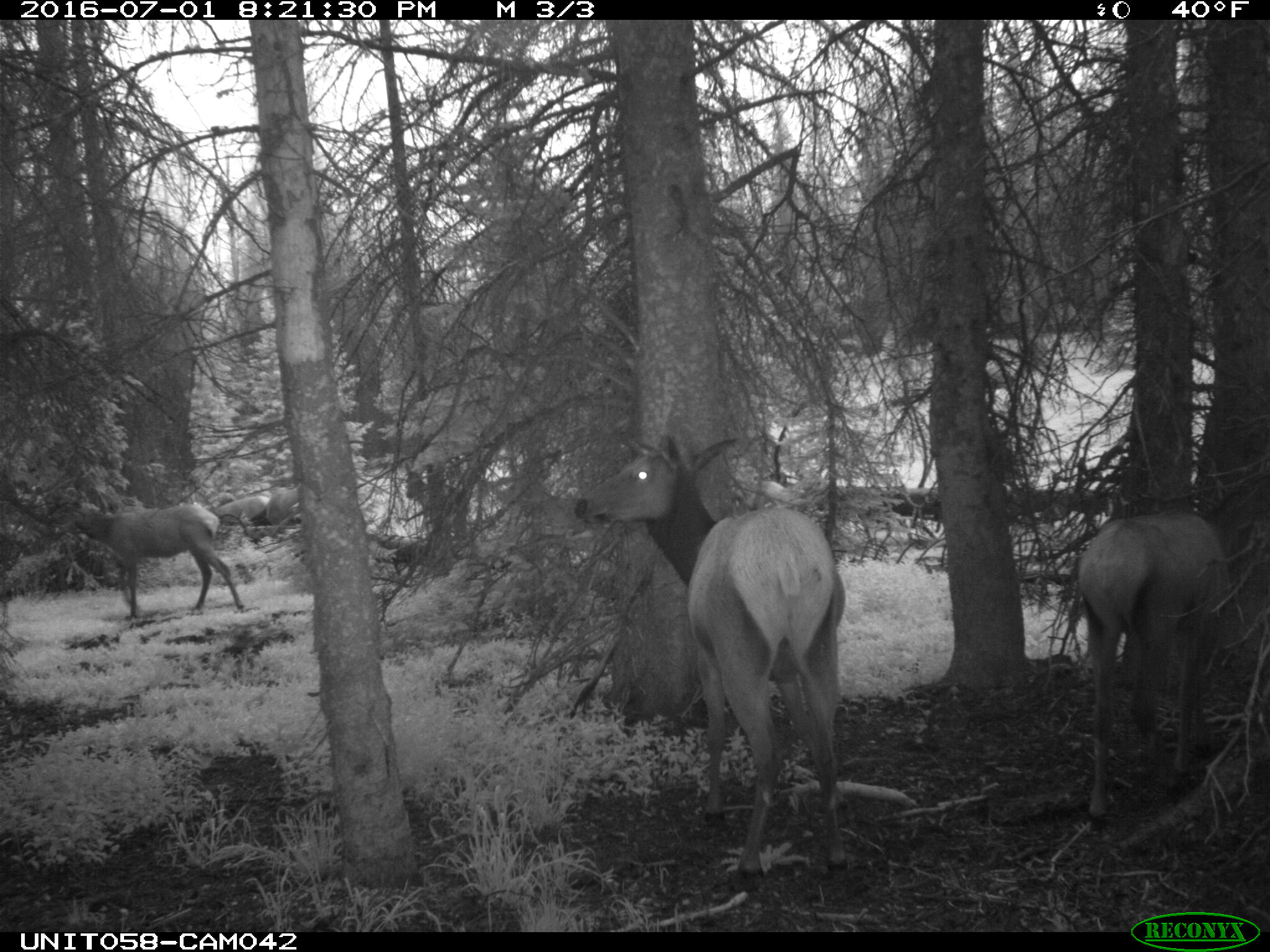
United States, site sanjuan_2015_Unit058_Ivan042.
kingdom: Animalia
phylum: Chordata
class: Mammalia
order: Artiodactyla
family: Cervidae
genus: Cervus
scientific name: Cervus elaphus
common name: red deer